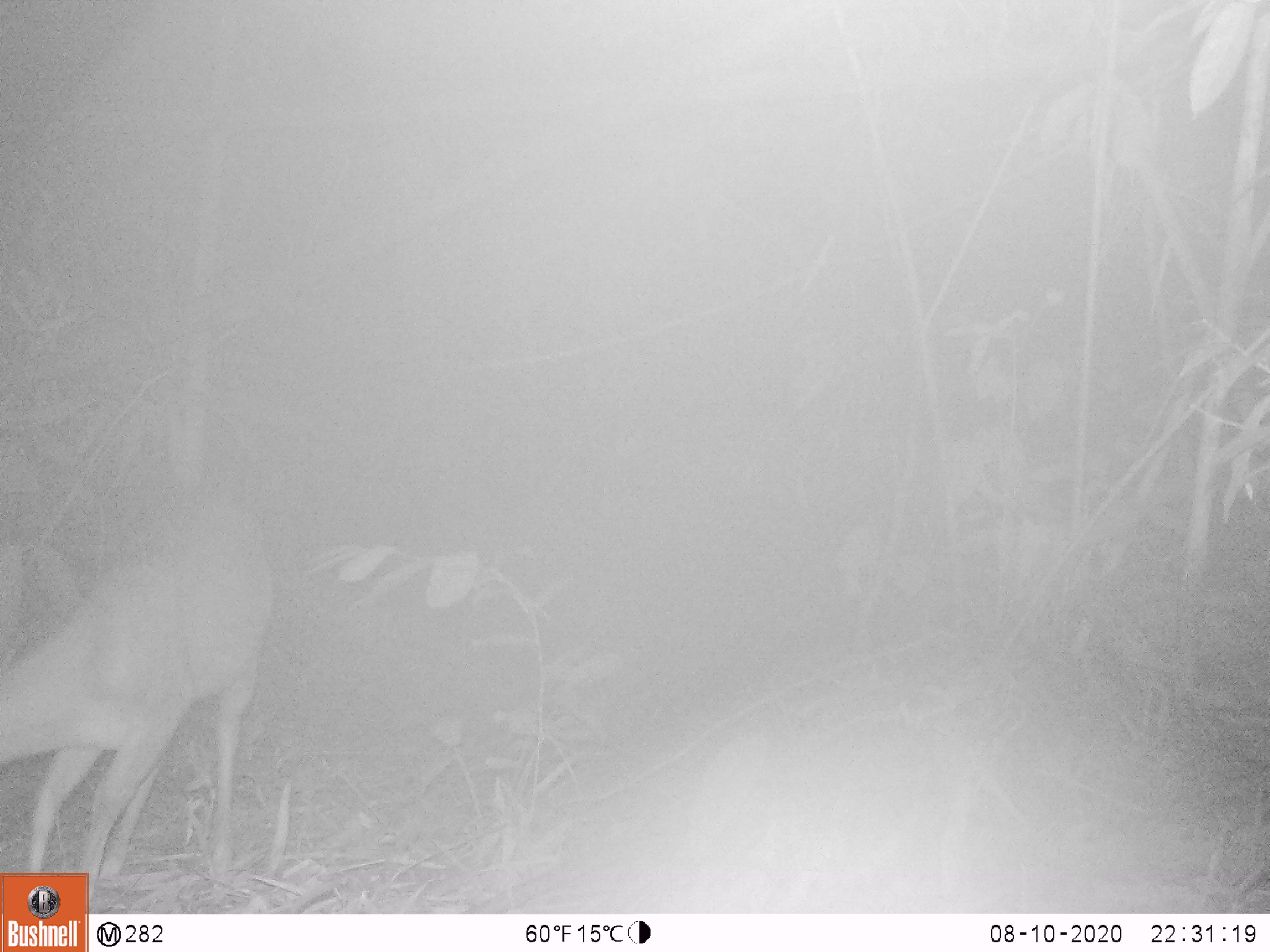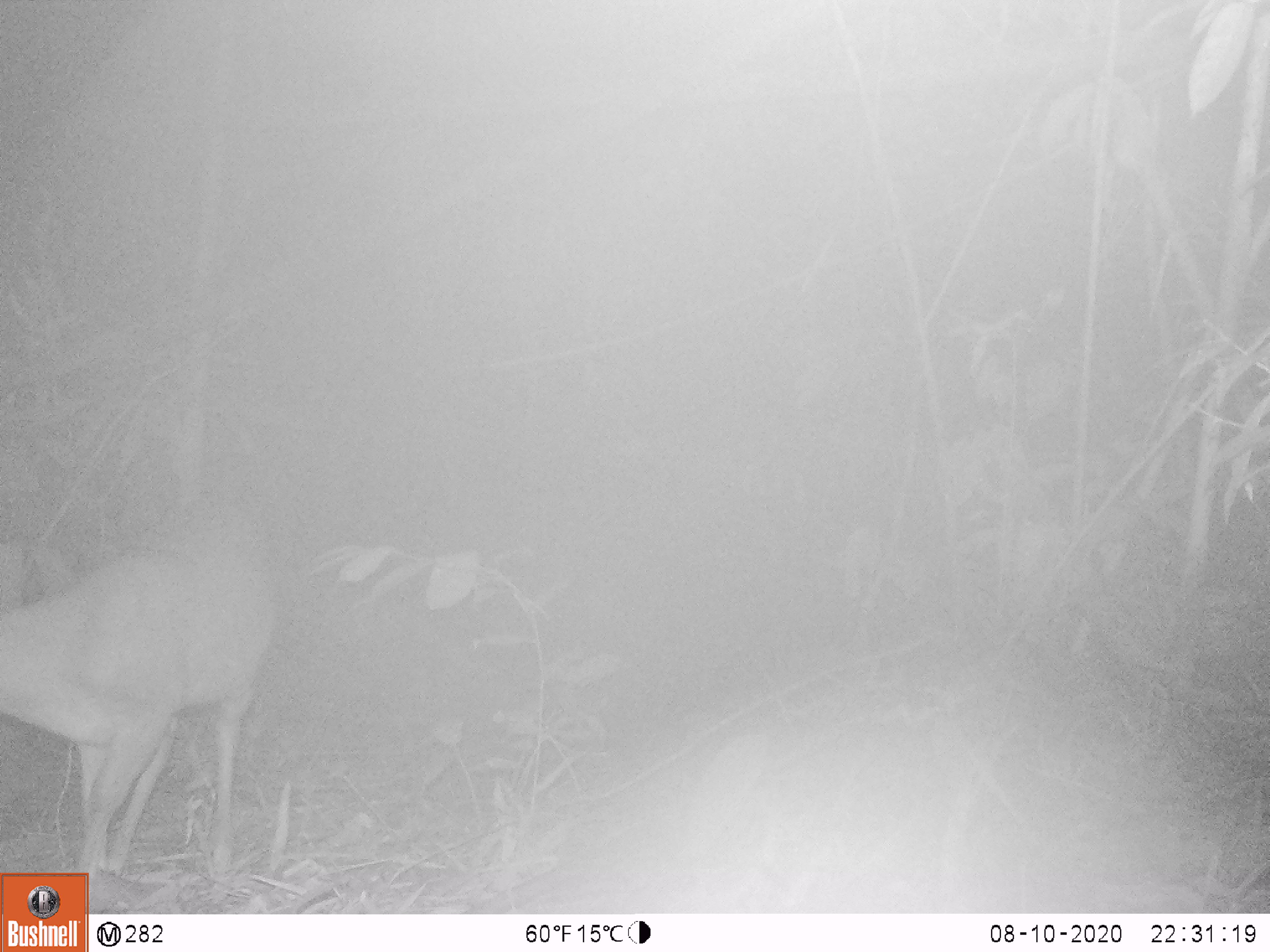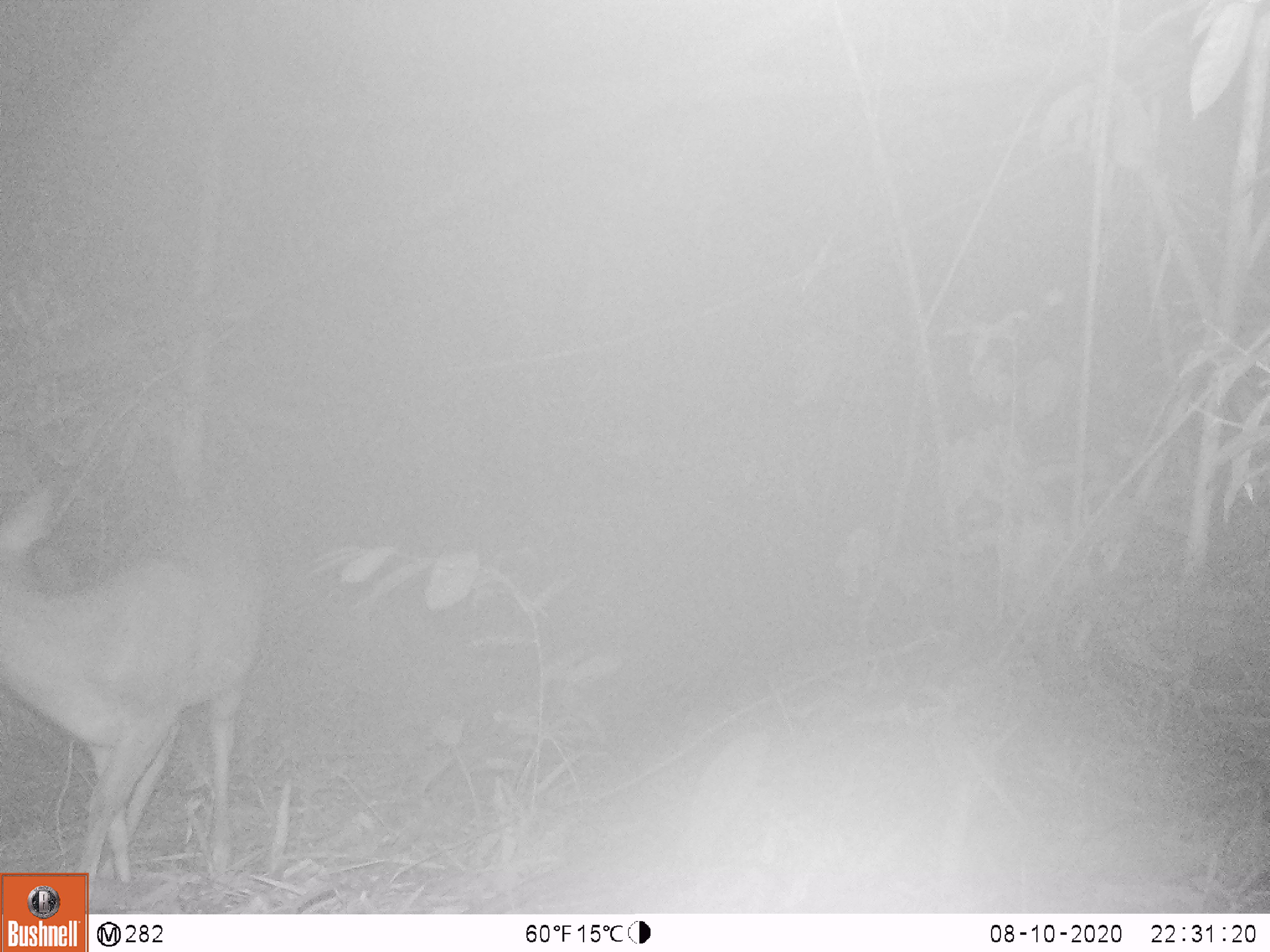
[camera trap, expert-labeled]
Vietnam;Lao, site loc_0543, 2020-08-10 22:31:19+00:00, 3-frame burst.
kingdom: Animalia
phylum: Chordata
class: Mammalia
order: Artiodactyla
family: Cervidae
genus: Muntiacus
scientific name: Muntiacus vuquangensis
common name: large-antlered muntjac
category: large antlered muntjac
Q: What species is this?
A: Large antlered muntjac (large-antlered muntjac) (Muntiacus vuquangensis).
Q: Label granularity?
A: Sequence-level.